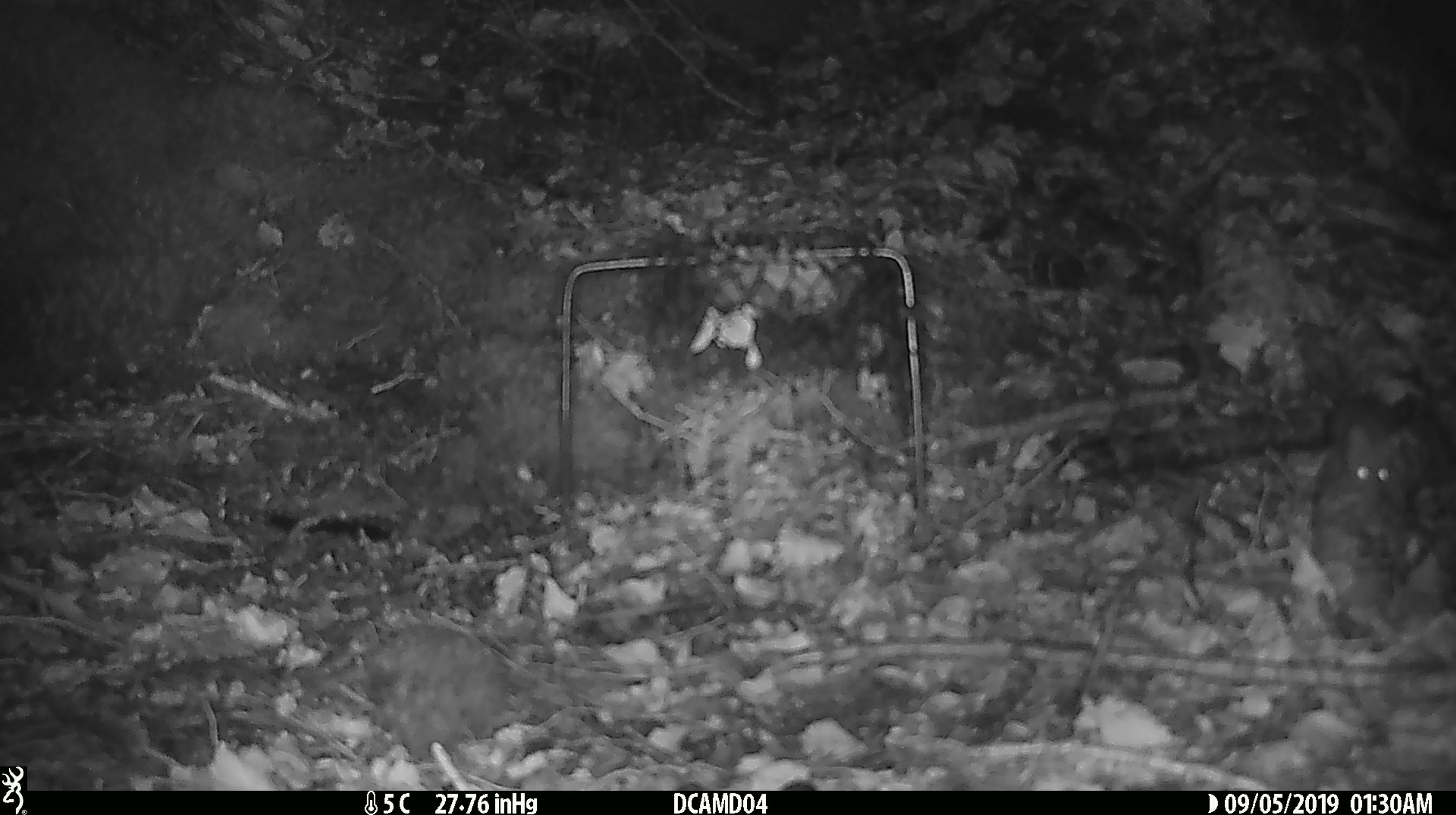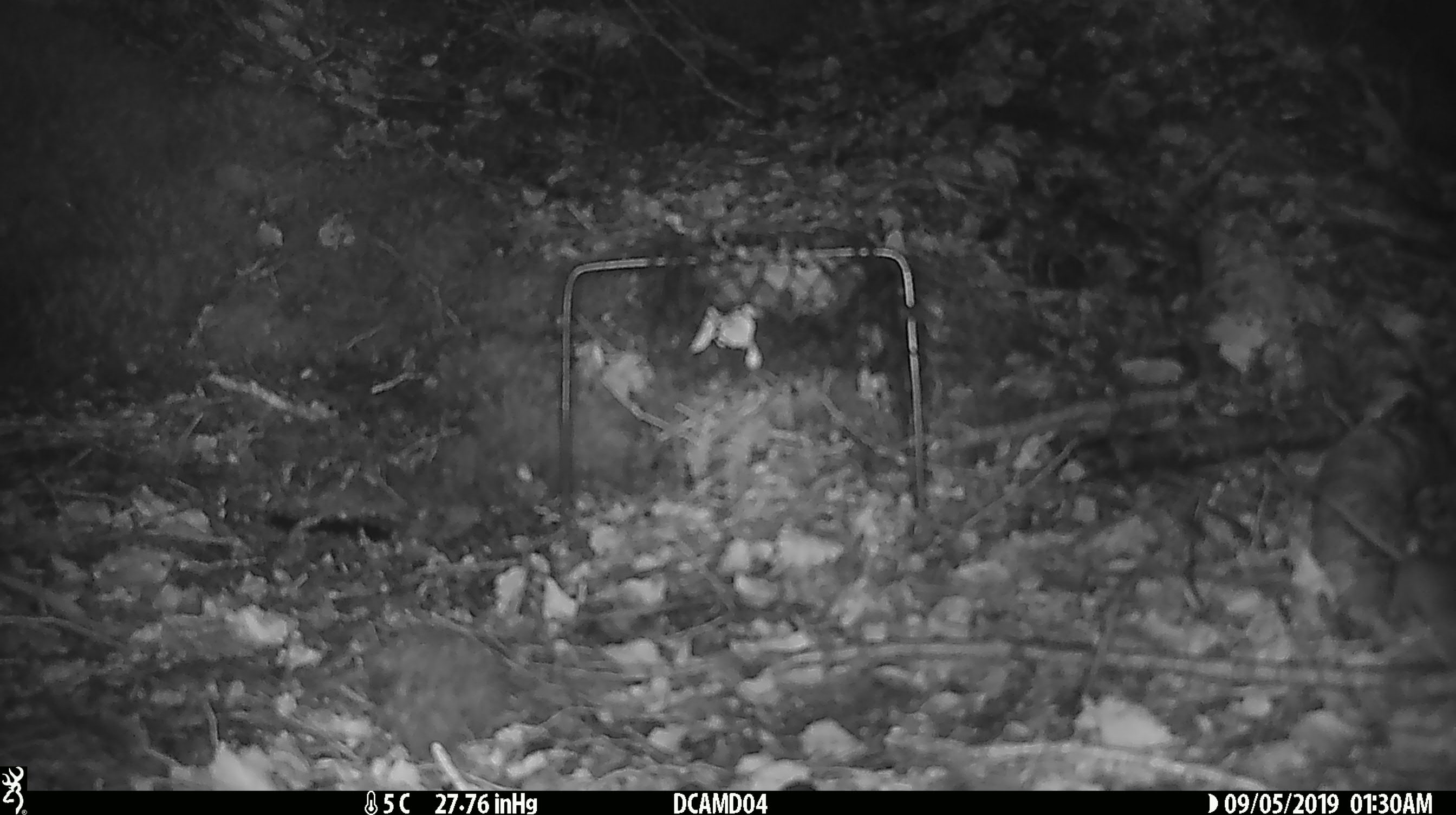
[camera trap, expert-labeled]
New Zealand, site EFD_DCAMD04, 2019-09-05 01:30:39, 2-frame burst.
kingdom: Animalia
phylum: Chordata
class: Mammalia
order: Rodentia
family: Muridae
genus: Mus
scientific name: Mus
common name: mouse